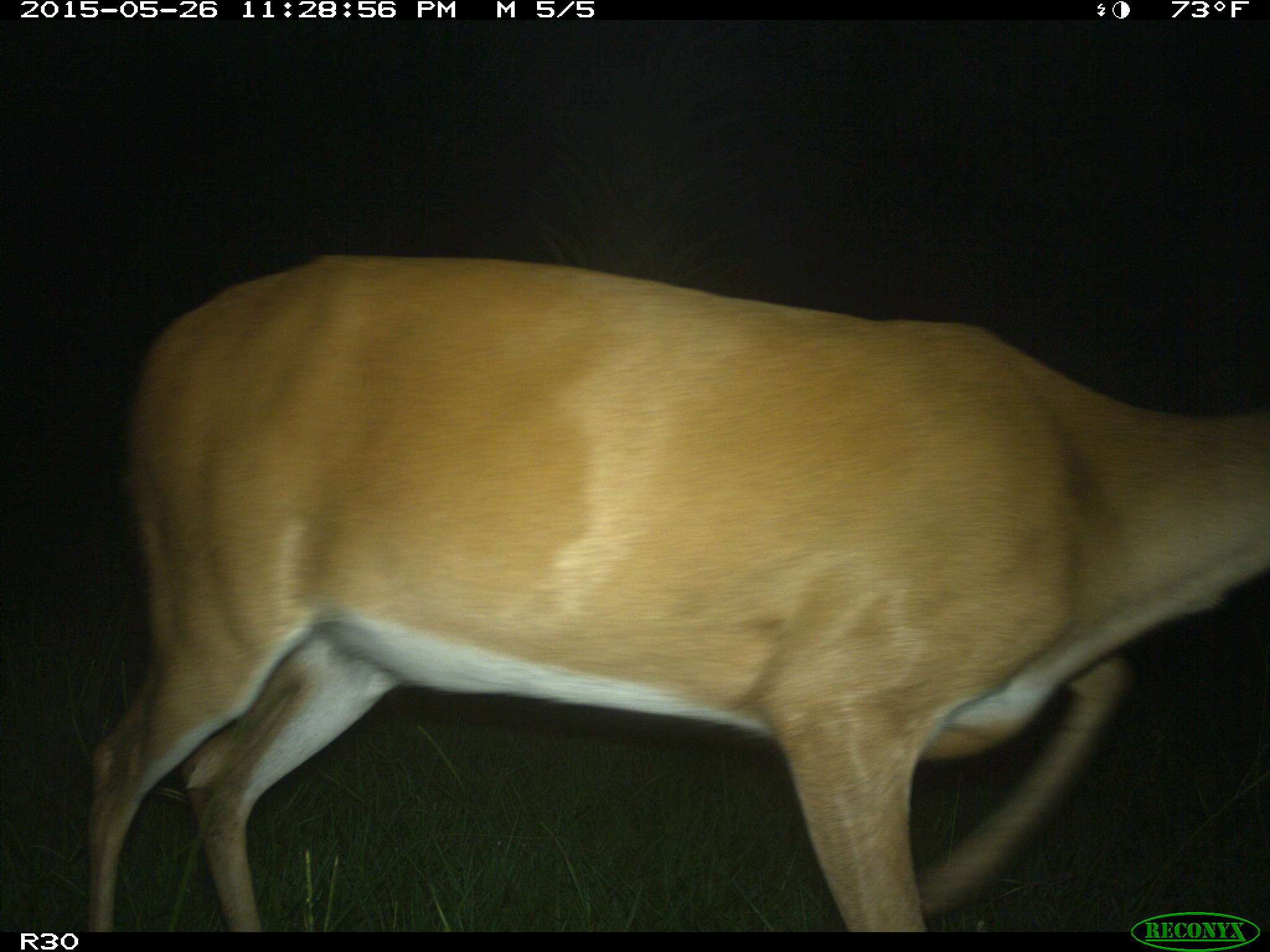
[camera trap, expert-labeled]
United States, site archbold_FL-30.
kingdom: Animalia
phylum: Chordata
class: Mammalia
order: Artiodactyla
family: Cervidae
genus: Odocoileus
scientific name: Odocoileus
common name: deer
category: unidentified deer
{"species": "unidentified deer (deer) (Odocoileus)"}